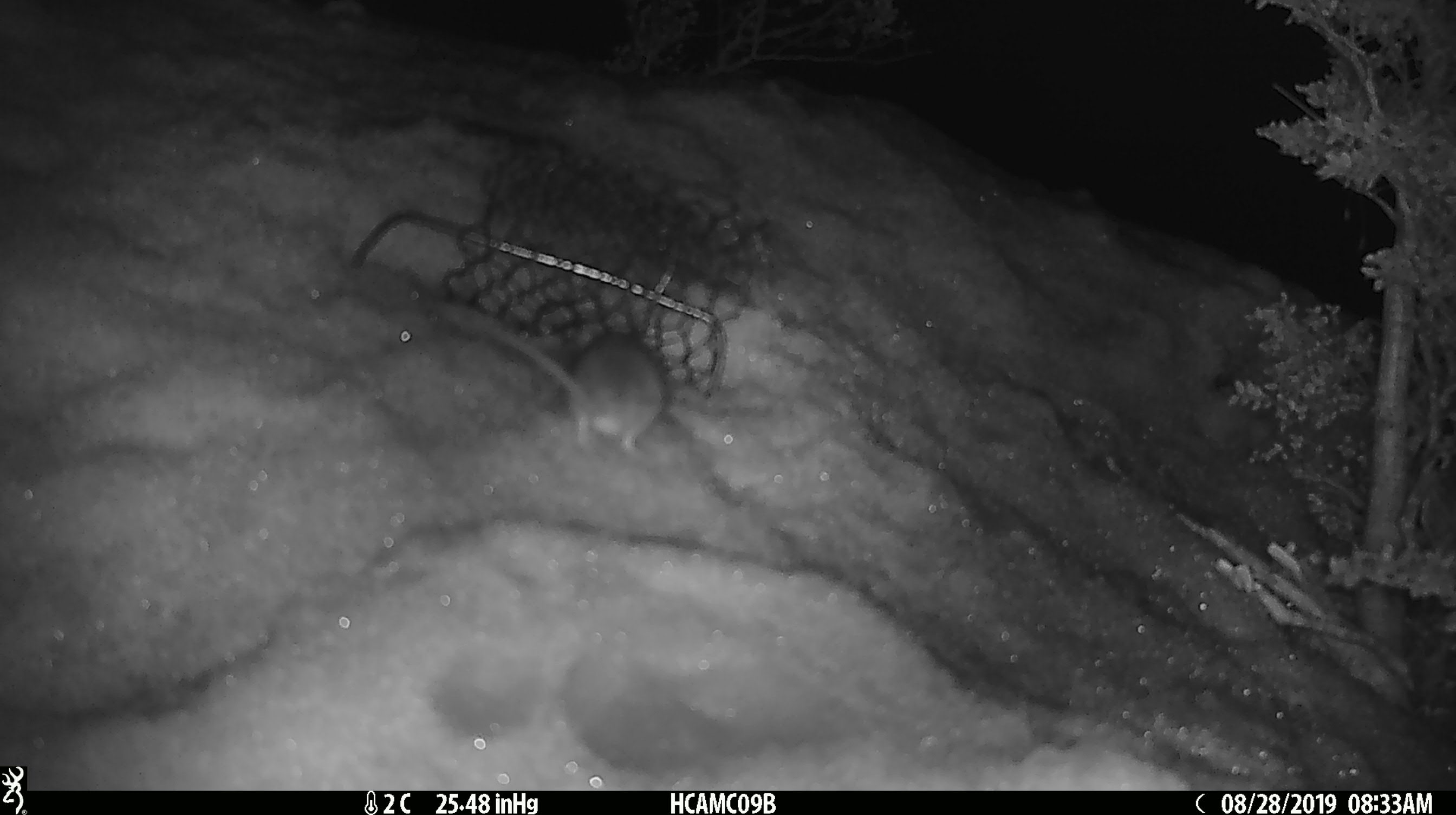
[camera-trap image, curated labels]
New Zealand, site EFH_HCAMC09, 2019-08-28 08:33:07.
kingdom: Animalia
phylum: Chordata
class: Mammalia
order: Rodentia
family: Muridae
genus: Mus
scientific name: Mus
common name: mouse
Mouse (Mus).